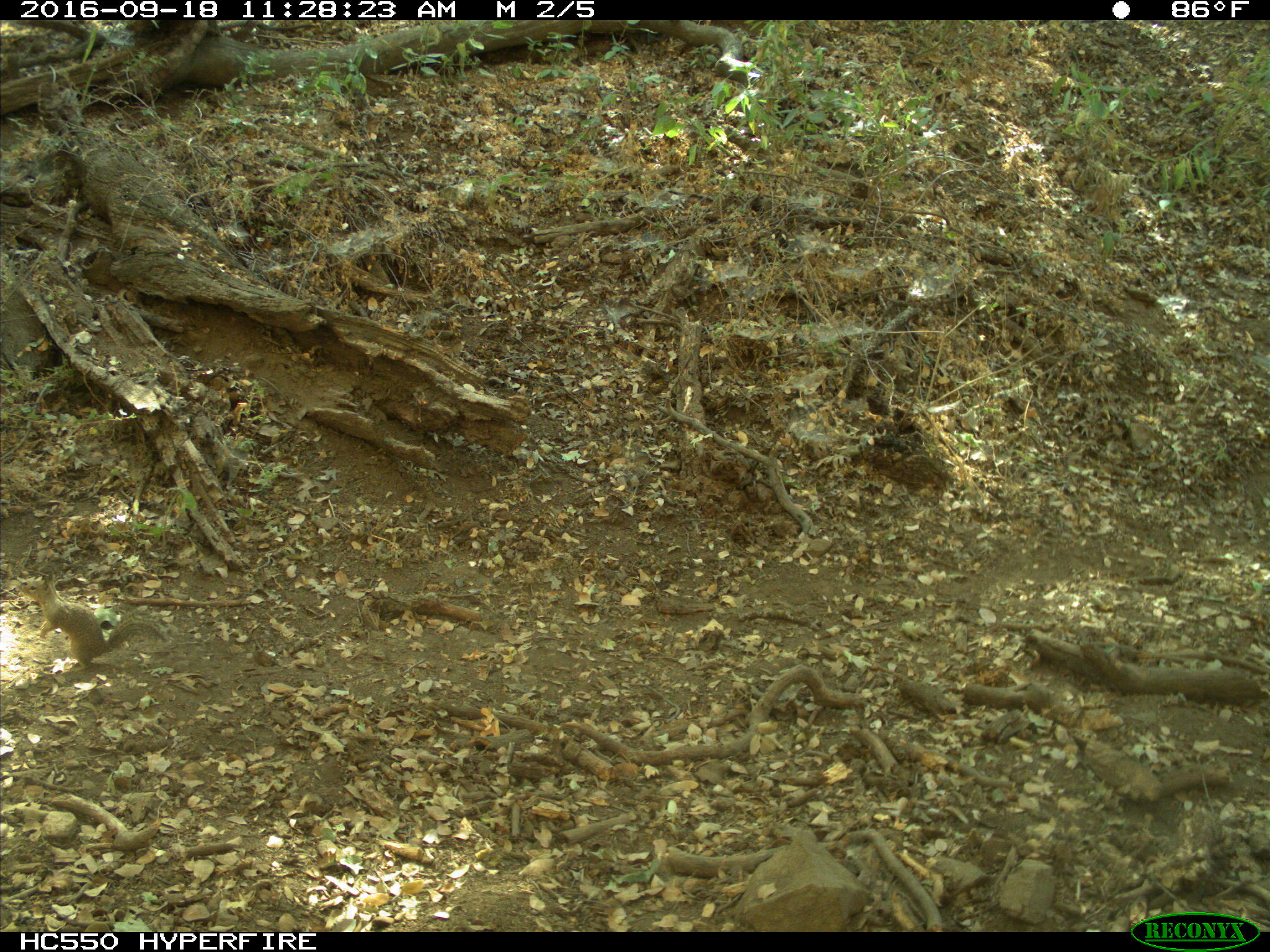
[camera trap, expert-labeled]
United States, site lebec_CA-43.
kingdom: Animalia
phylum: Chordata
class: Mammalia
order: Rodentia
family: Sciuridae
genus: Otospermophilus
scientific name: Otospermophilus beecheyi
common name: california ground squirrel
Otospermophilus beecheyi (california ground squirrel).